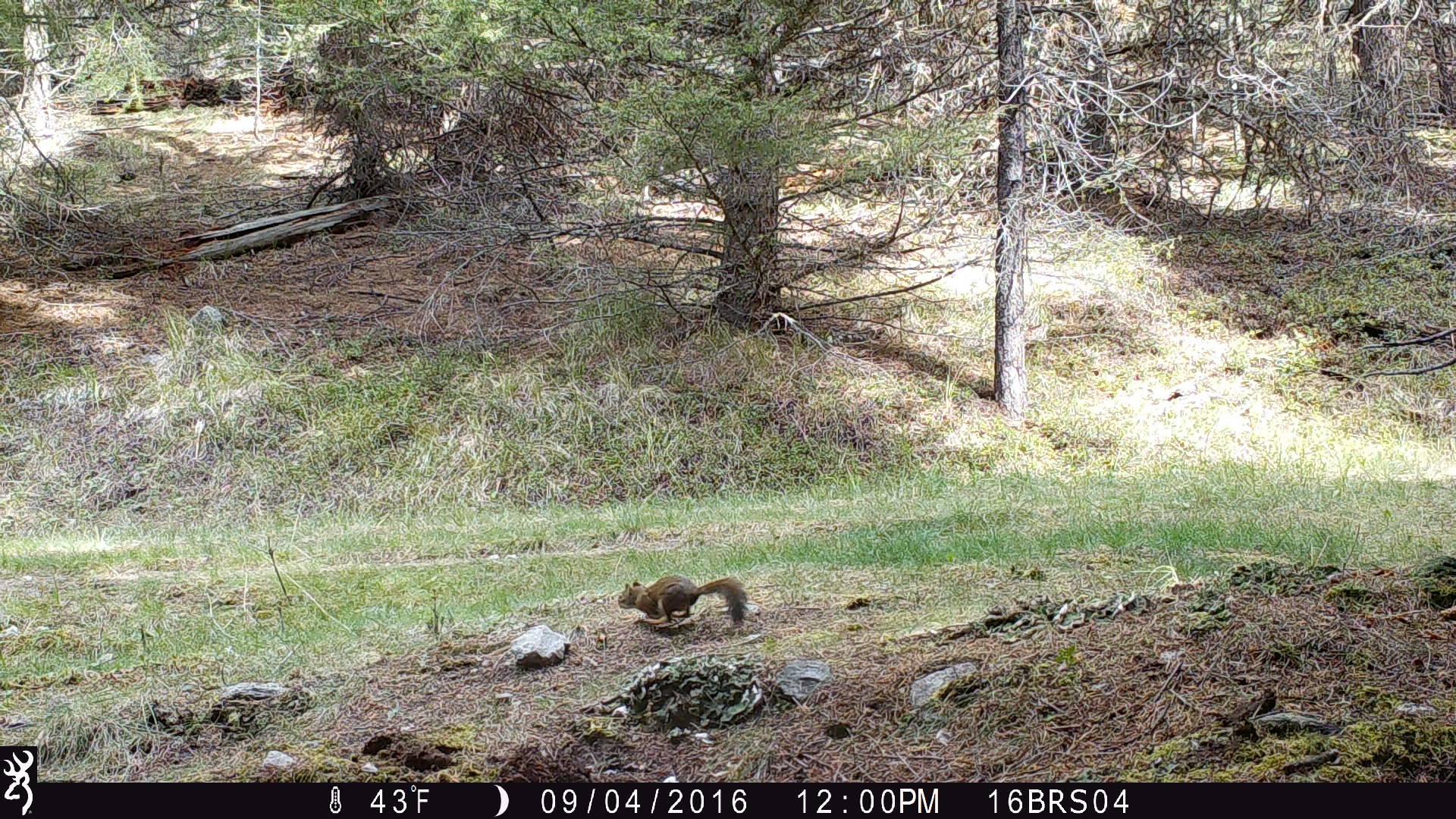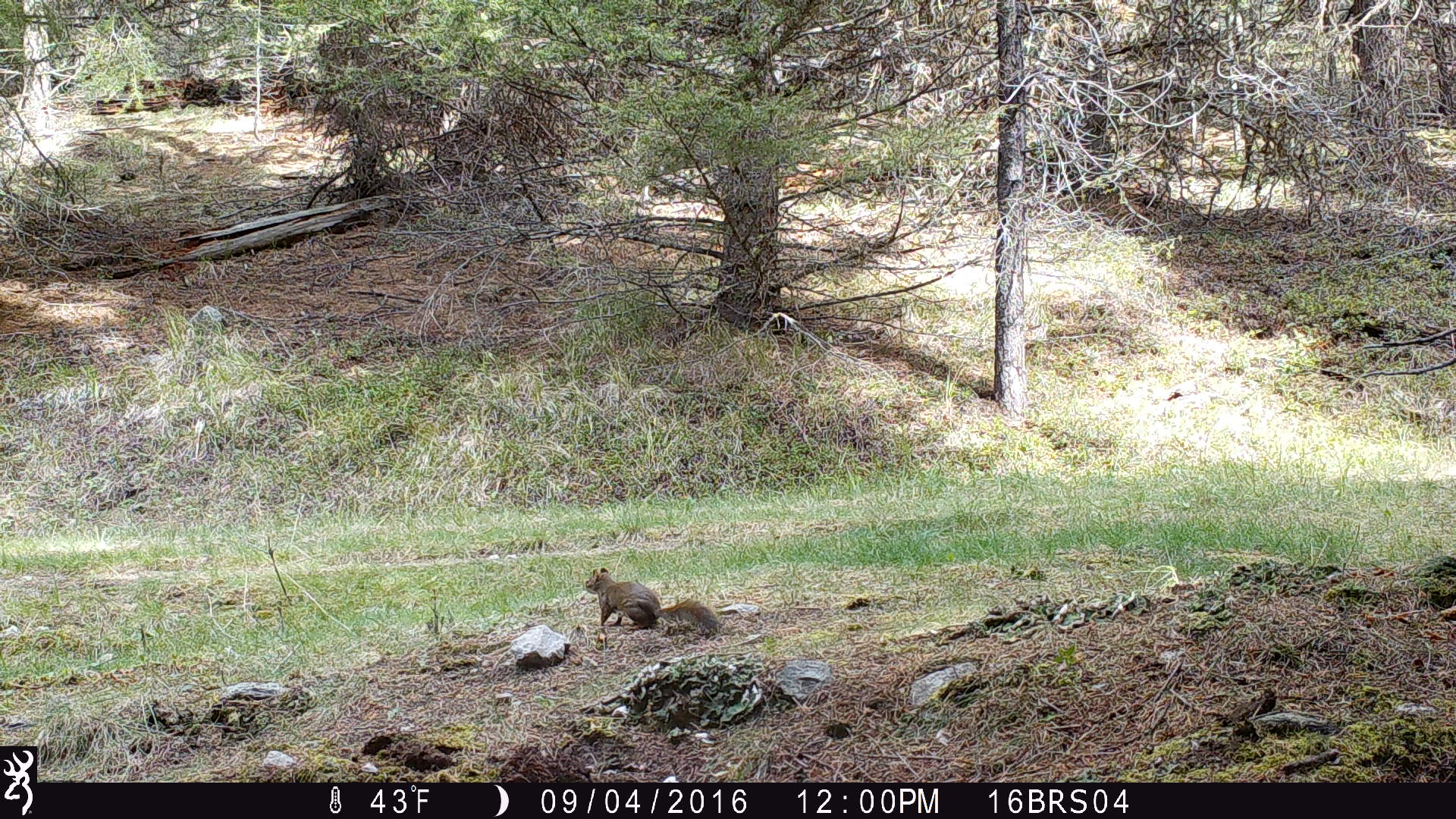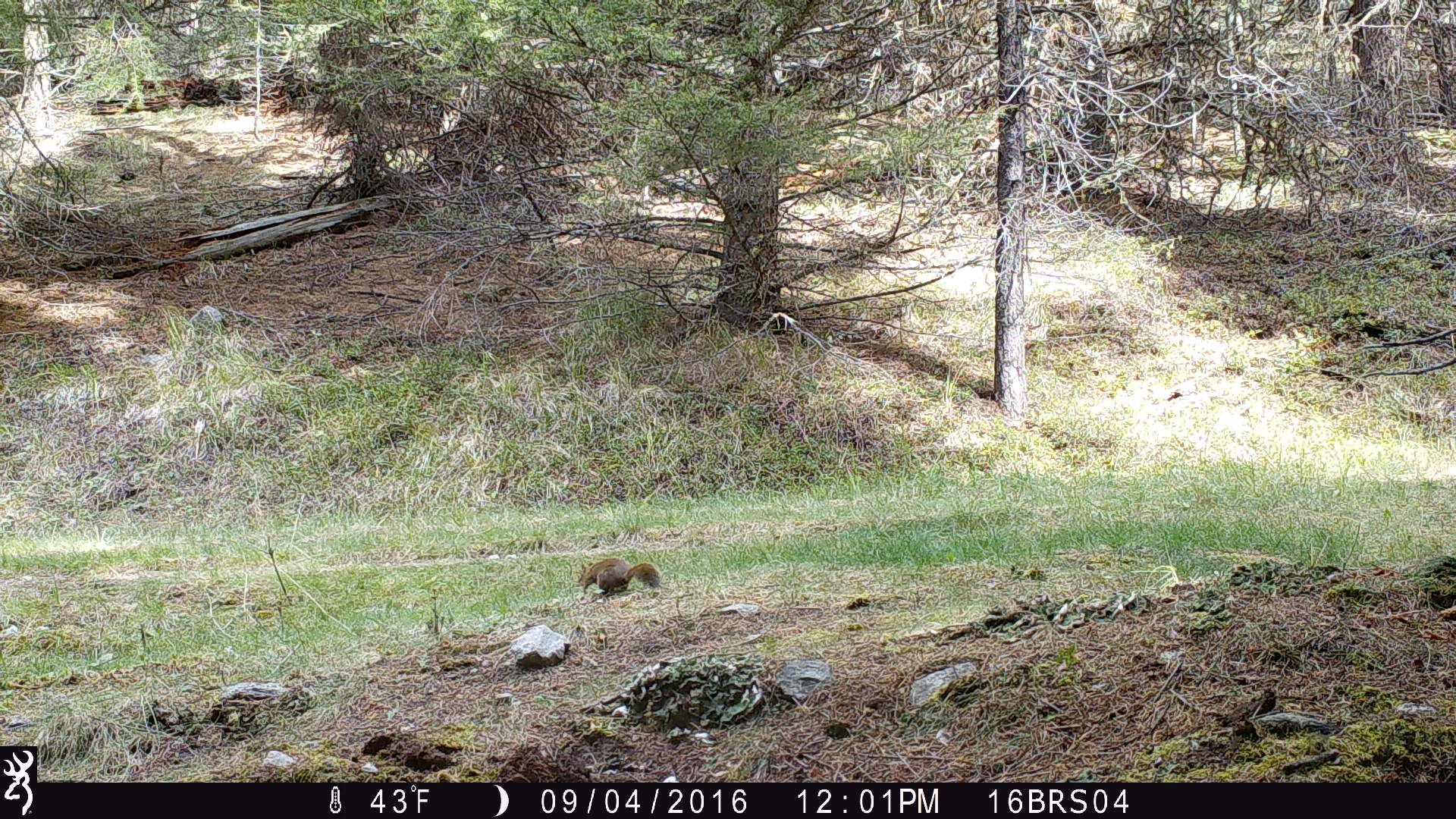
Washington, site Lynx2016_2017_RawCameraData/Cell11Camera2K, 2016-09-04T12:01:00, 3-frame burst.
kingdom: Animalia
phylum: Chordata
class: Mammalia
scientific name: Mammalia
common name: small mammal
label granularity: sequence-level